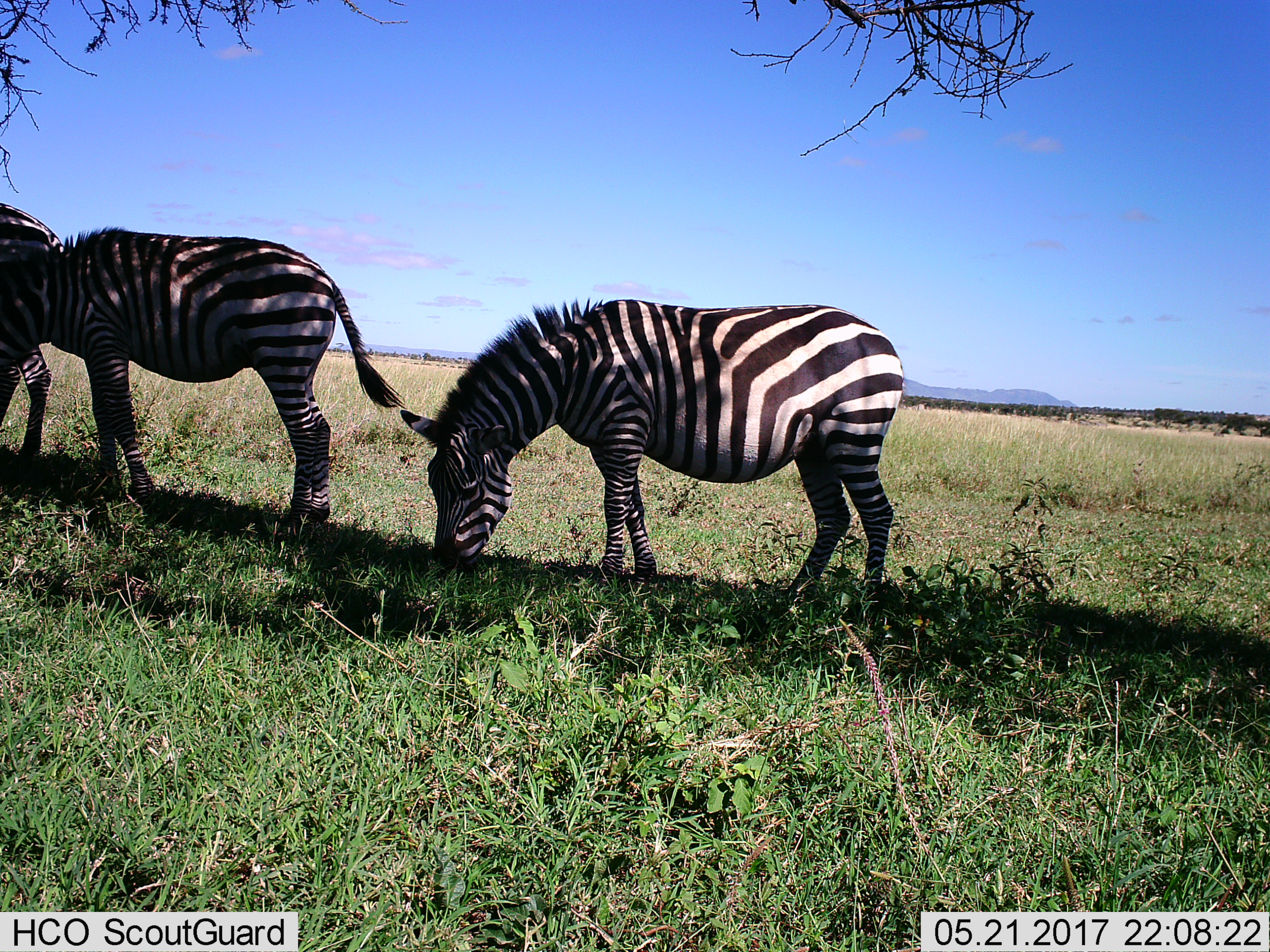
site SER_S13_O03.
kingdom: Animalia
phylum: Chordata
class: Mammalia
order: Perissodactyla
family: Equidae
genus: Equus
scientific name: Equus quagga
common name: plains zebra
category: zebraplains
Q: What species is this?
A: Zebraplains (plains zebra) (Equus quagga).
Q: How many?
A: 3.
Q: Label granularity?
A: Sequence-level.